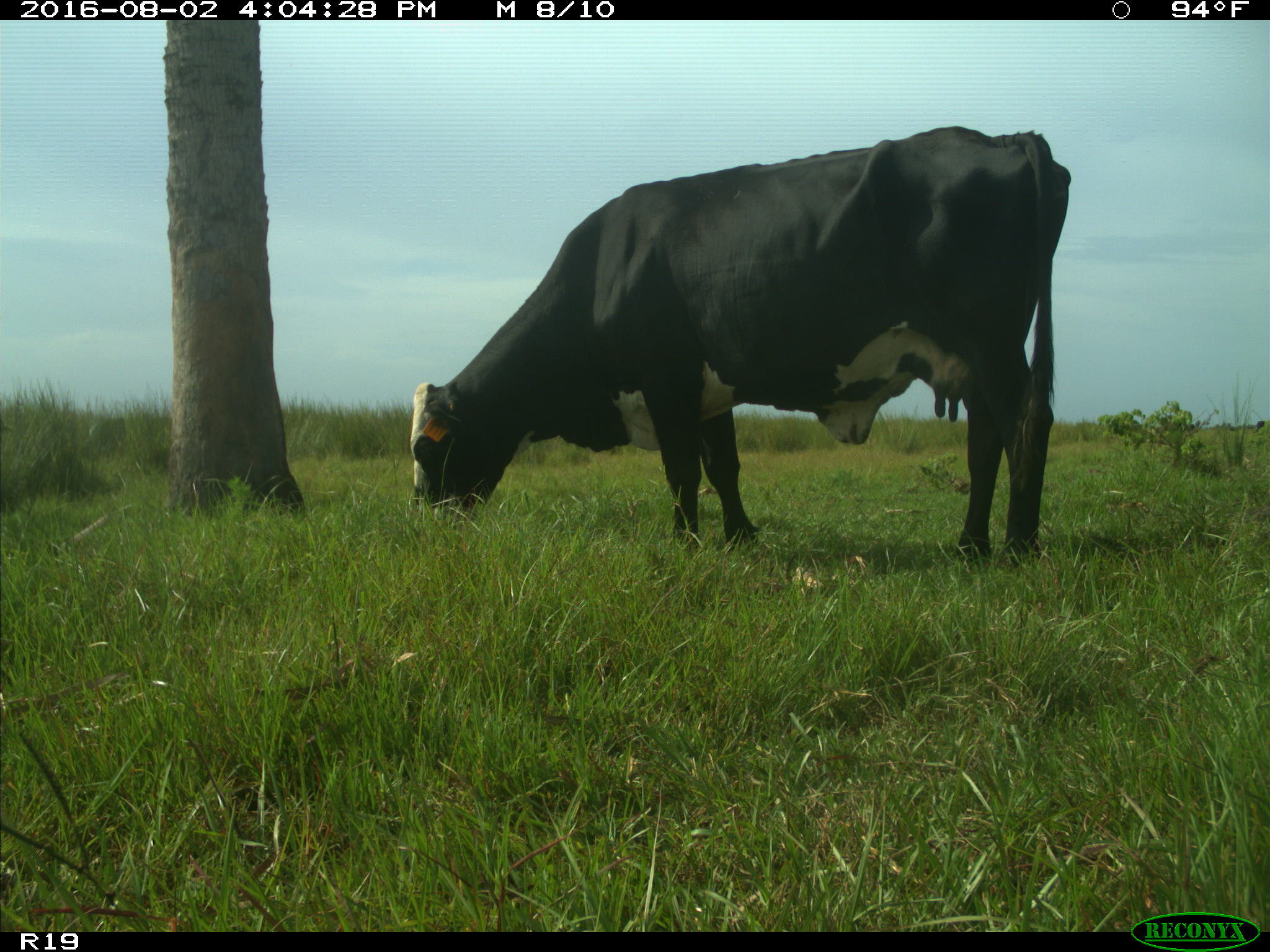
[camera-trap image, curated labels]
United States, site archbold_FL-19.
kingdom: Animalia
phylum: Chordata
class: Mammalia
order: Artiodactyla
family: Bovidae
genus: Bos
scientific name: Bos taurus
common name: domestic cow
Bos taurus (domestic cow).